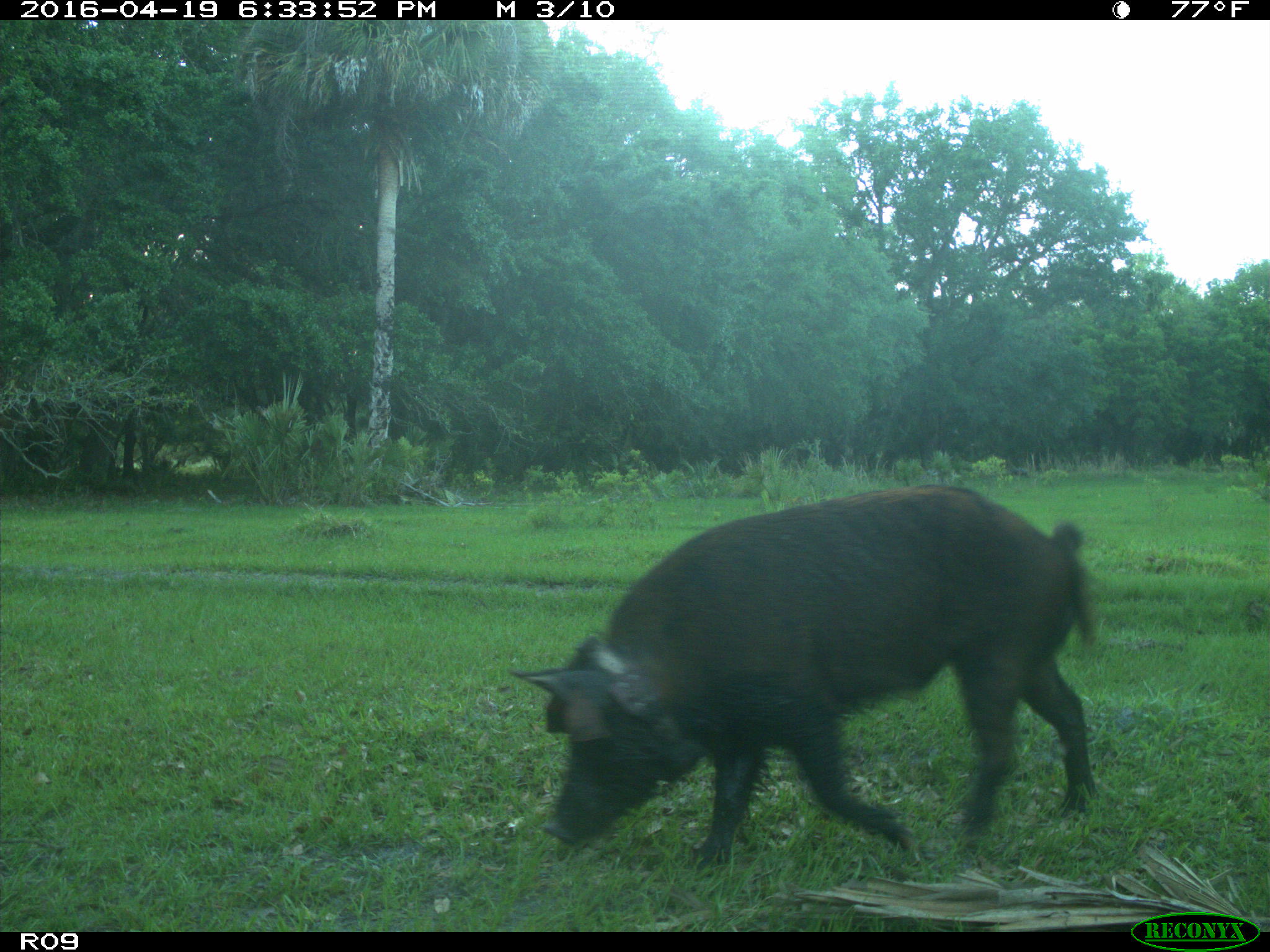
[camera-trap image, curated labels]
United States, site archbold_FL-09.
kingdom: Animalia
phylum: Chordata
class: Mammalia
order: Artiodactyla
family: Suidae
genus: Sus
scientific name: Sus scrofa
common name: wild boar